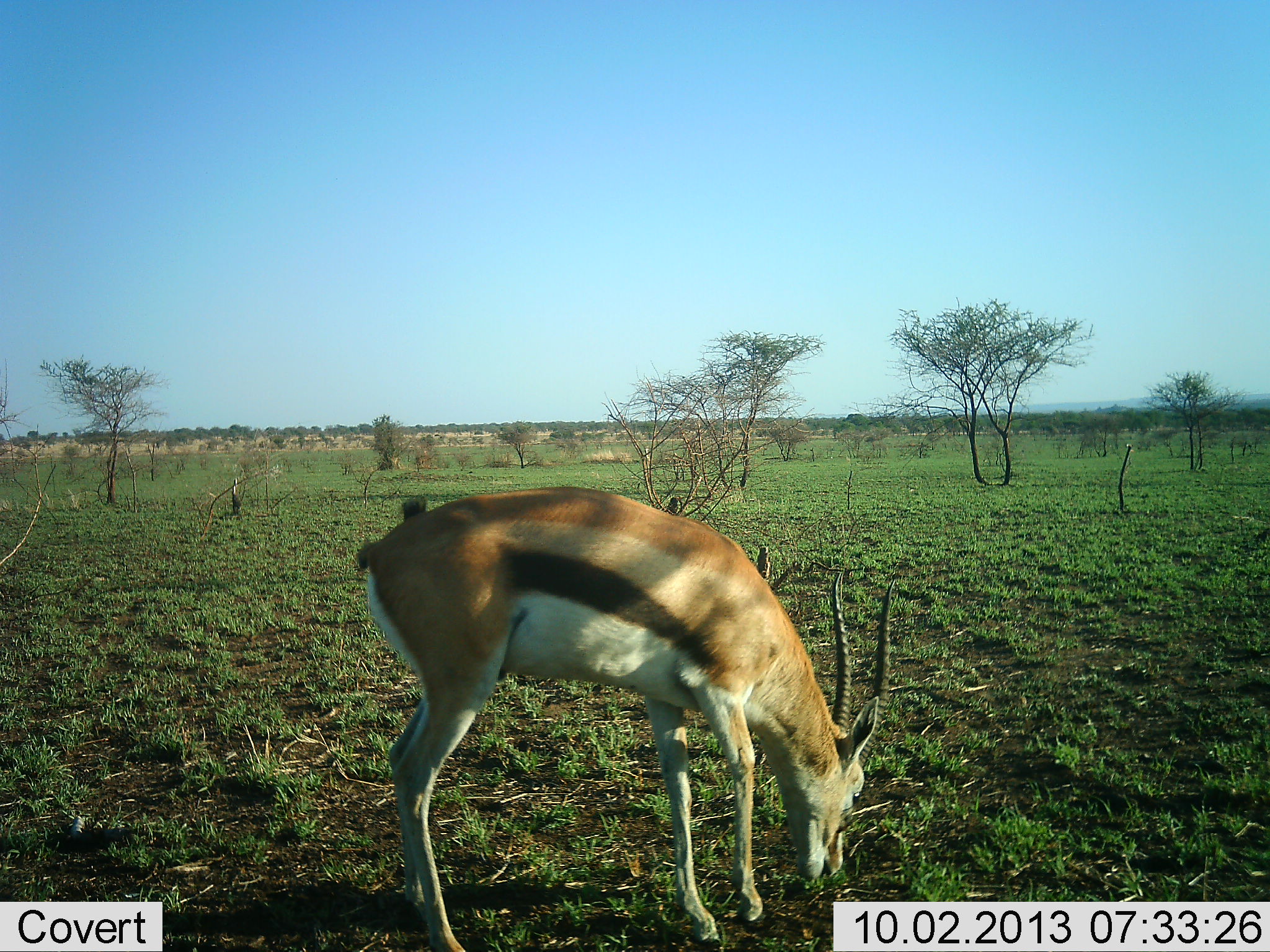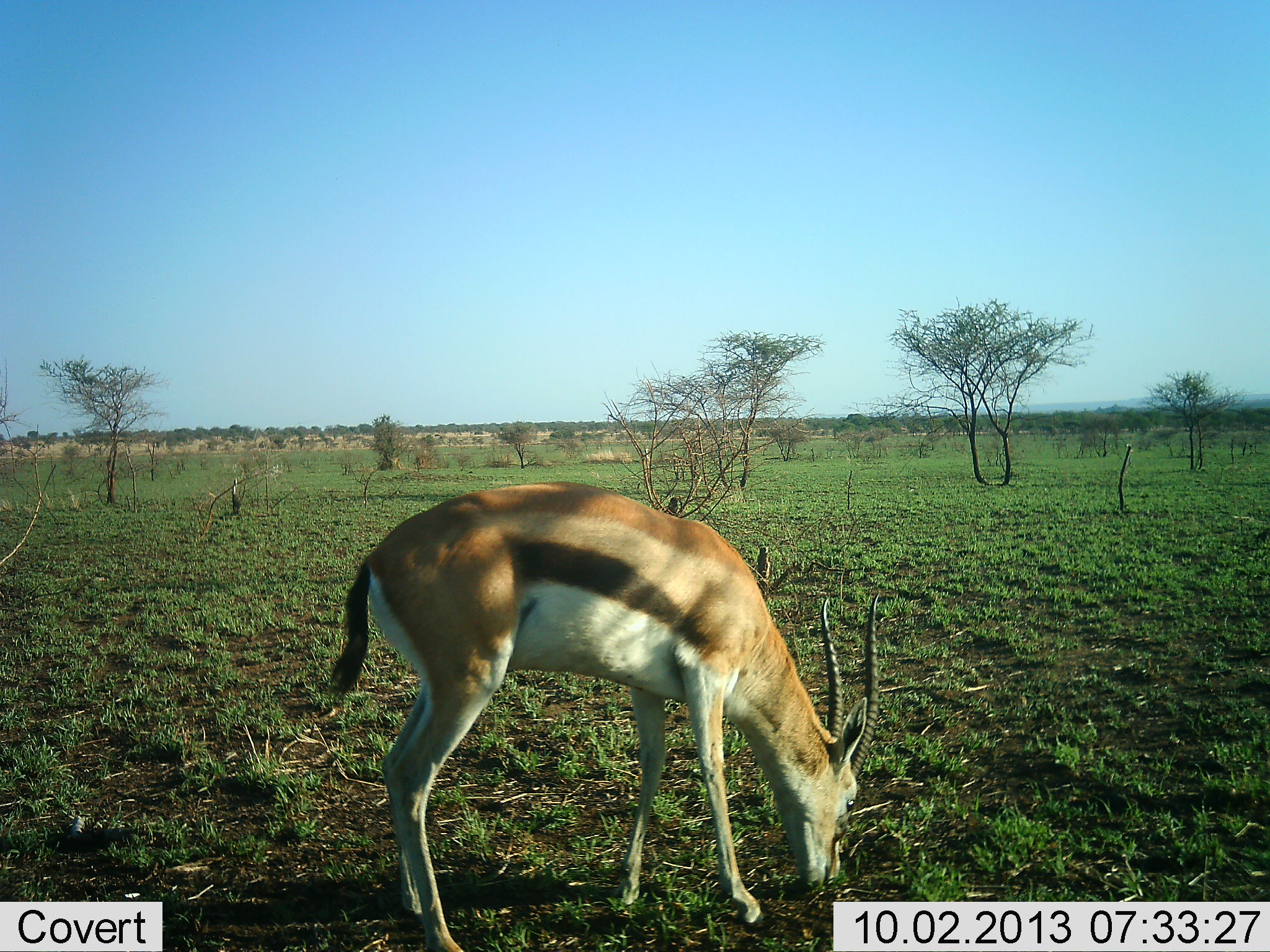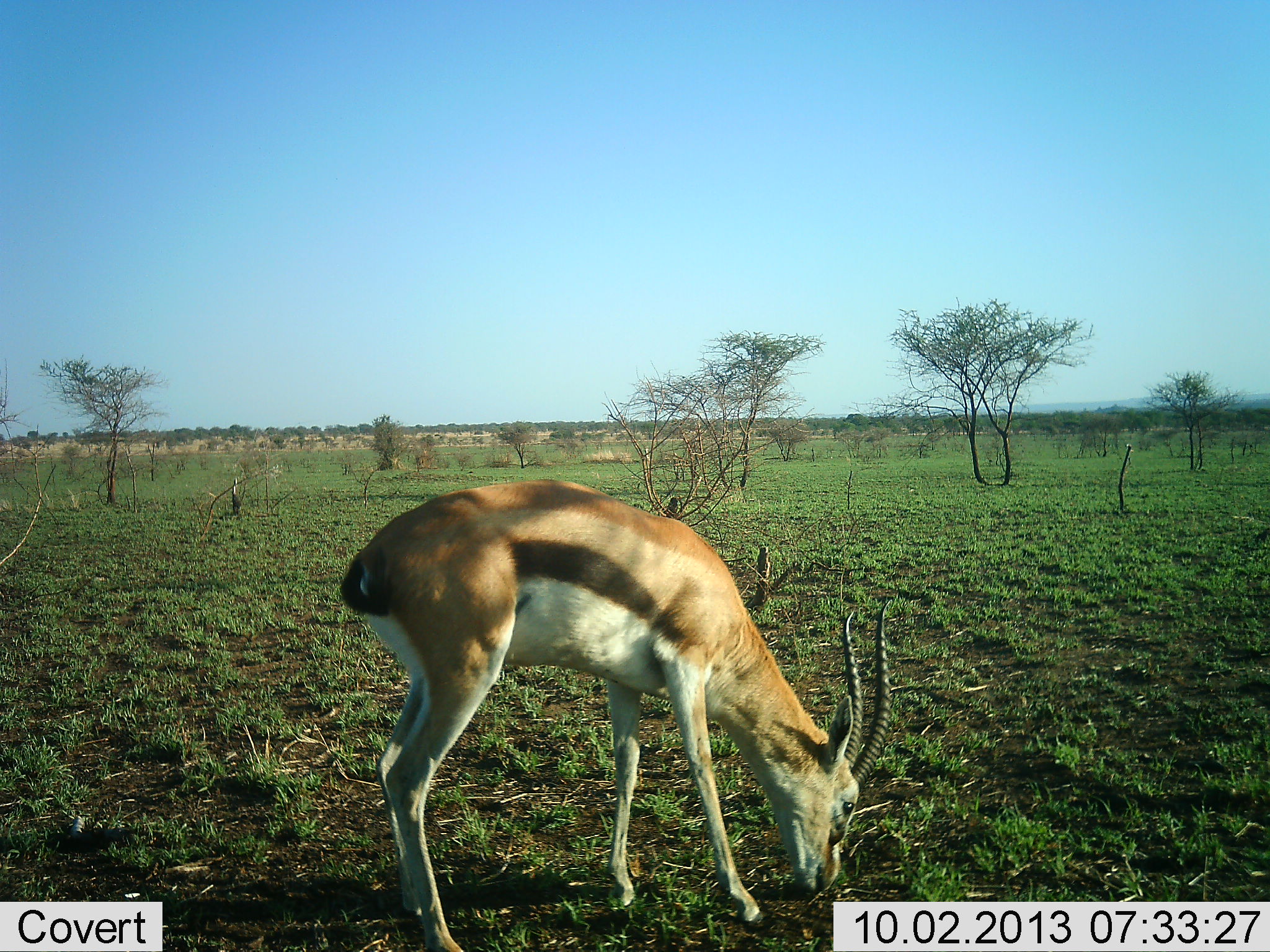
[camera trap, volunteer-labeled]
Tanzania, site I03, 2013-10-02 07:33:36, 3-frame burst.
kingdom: Animalia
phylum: Chordata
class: Mammalia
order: Artiodactyla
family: Bovidae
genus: Eudorcas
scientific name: Eudorcas thomsonii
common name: thomson's gazelle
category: gazellethomsons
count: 1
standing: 30%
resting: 0%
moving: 0%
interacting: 0%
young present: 10%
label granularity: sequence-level